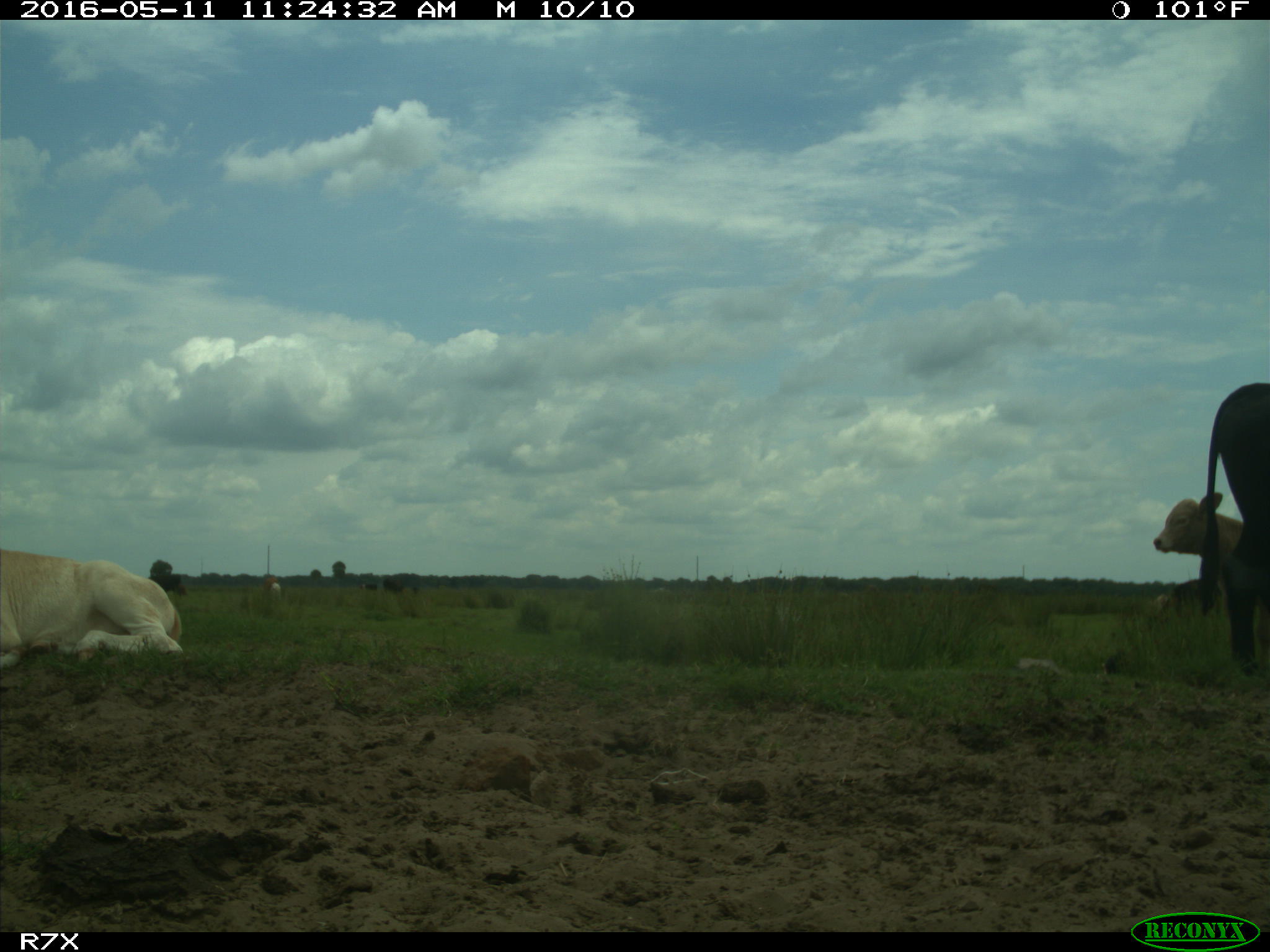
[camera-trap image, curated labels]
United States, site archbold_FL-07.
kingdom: Animalia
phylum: Chordata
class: Mammalia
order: Artiodactyla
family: Bovidae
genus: Bos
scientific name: Bos taurus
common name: domestic cow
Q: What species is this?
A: Bos taurus (domestic cow).